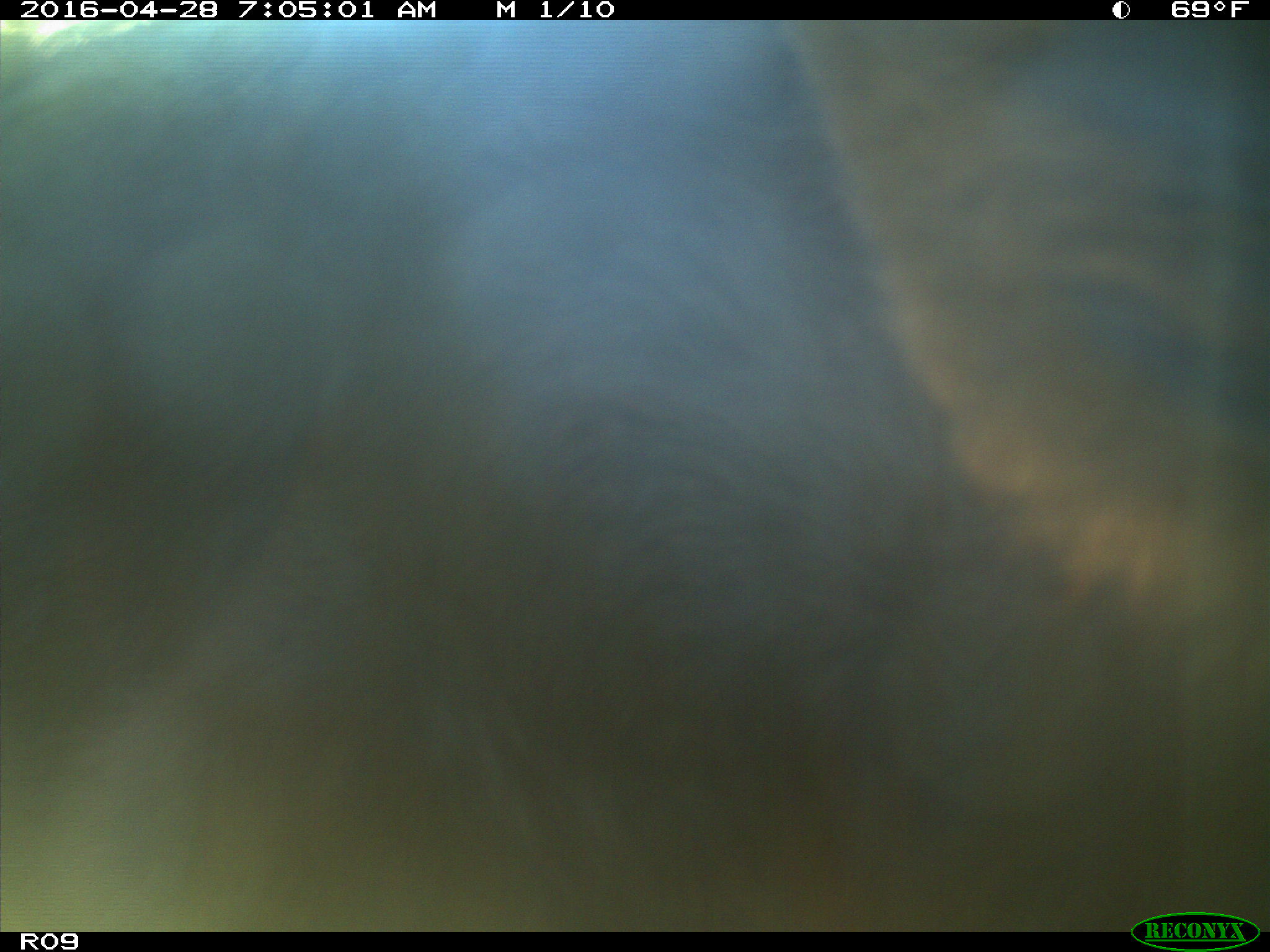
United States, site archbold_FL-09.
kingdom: Animalia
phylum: Chordata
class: Mammalia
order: Artiodactyla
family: Bovidae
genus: Bos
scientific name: Bos taurus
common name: domestic cow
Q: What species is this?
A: Bos taurus (domestic cow).